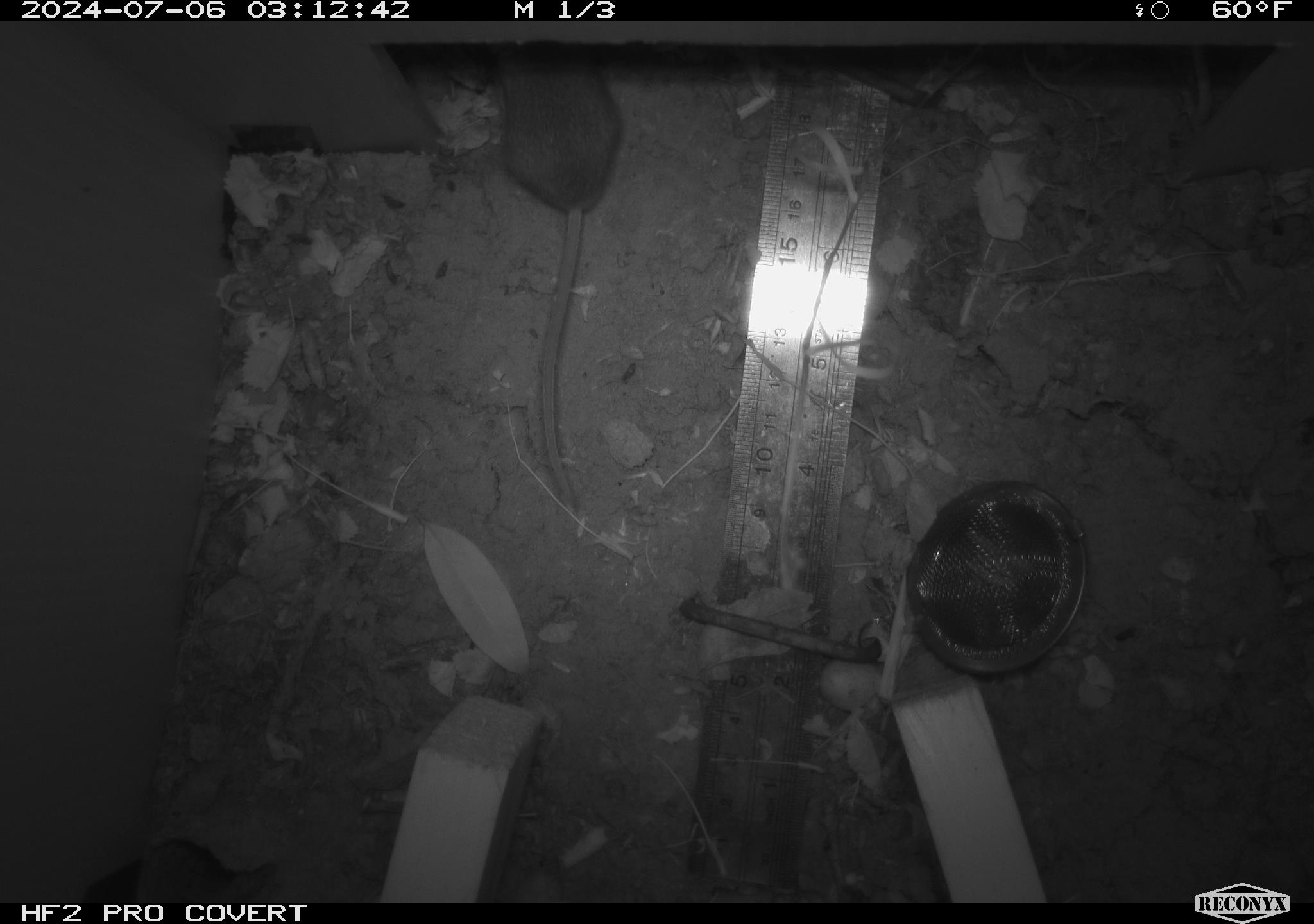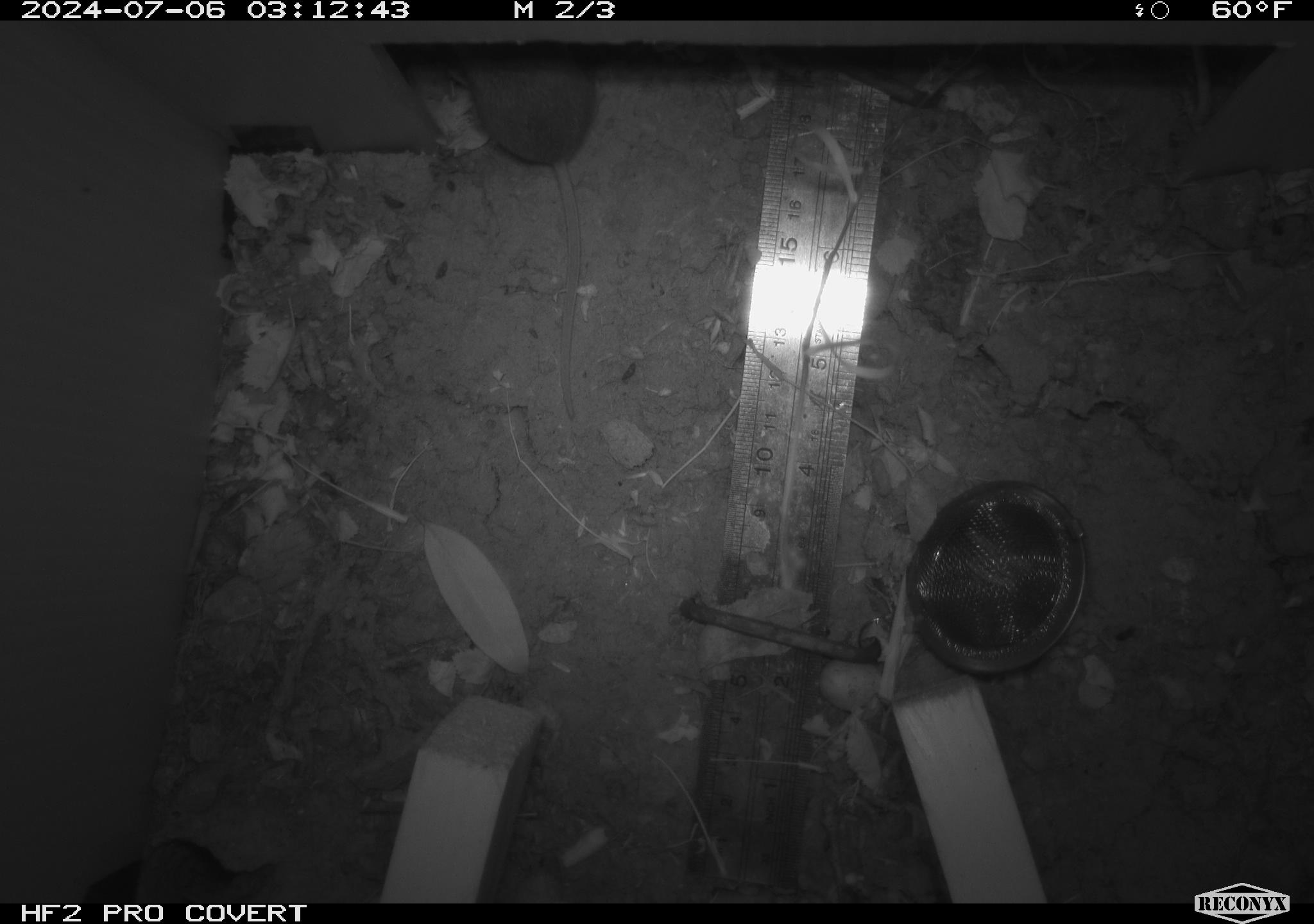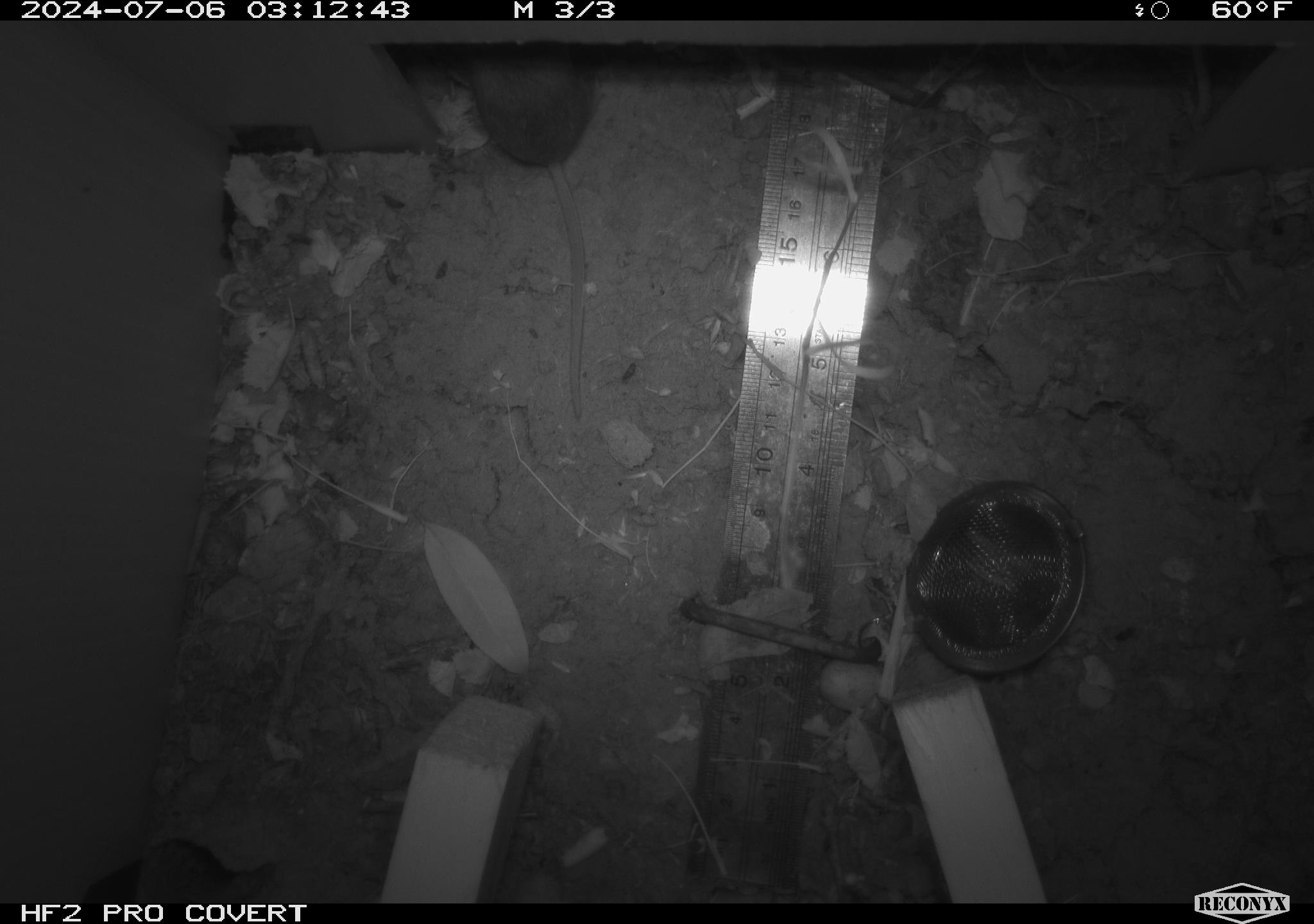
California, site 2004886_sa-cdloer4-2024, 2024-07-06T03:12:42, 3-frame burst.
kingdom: Animalia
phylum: Chordata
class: Mammalia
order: Rodentia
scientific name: Rodentia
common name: rodent